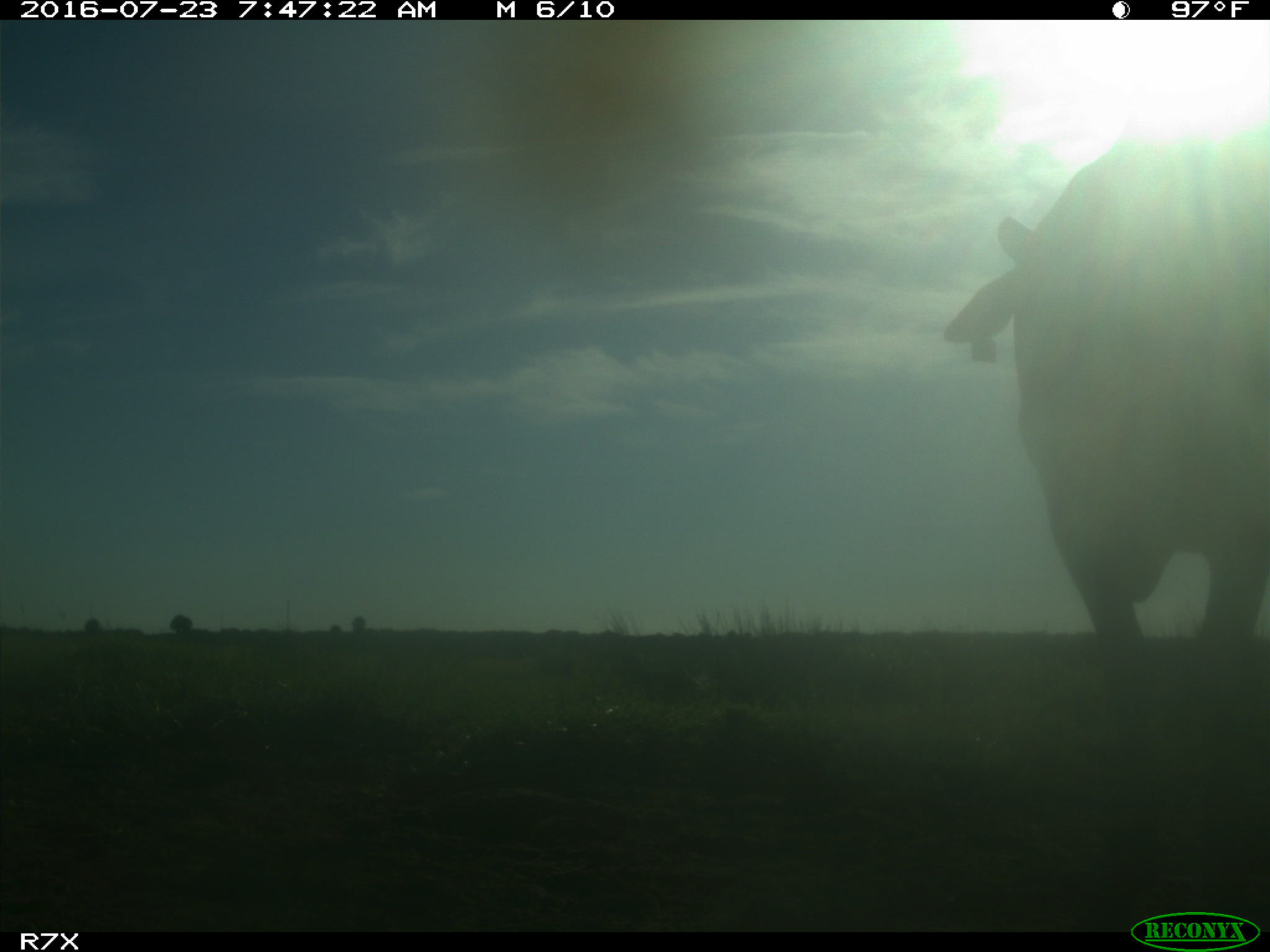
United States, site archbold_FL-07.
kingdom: Animalia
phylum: Chordata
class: Mammalia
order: Artiodactyla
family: Bovidae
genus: Bos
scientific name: Bos taurus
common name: domestic cow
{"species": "Bos taurus (domestic cow)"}